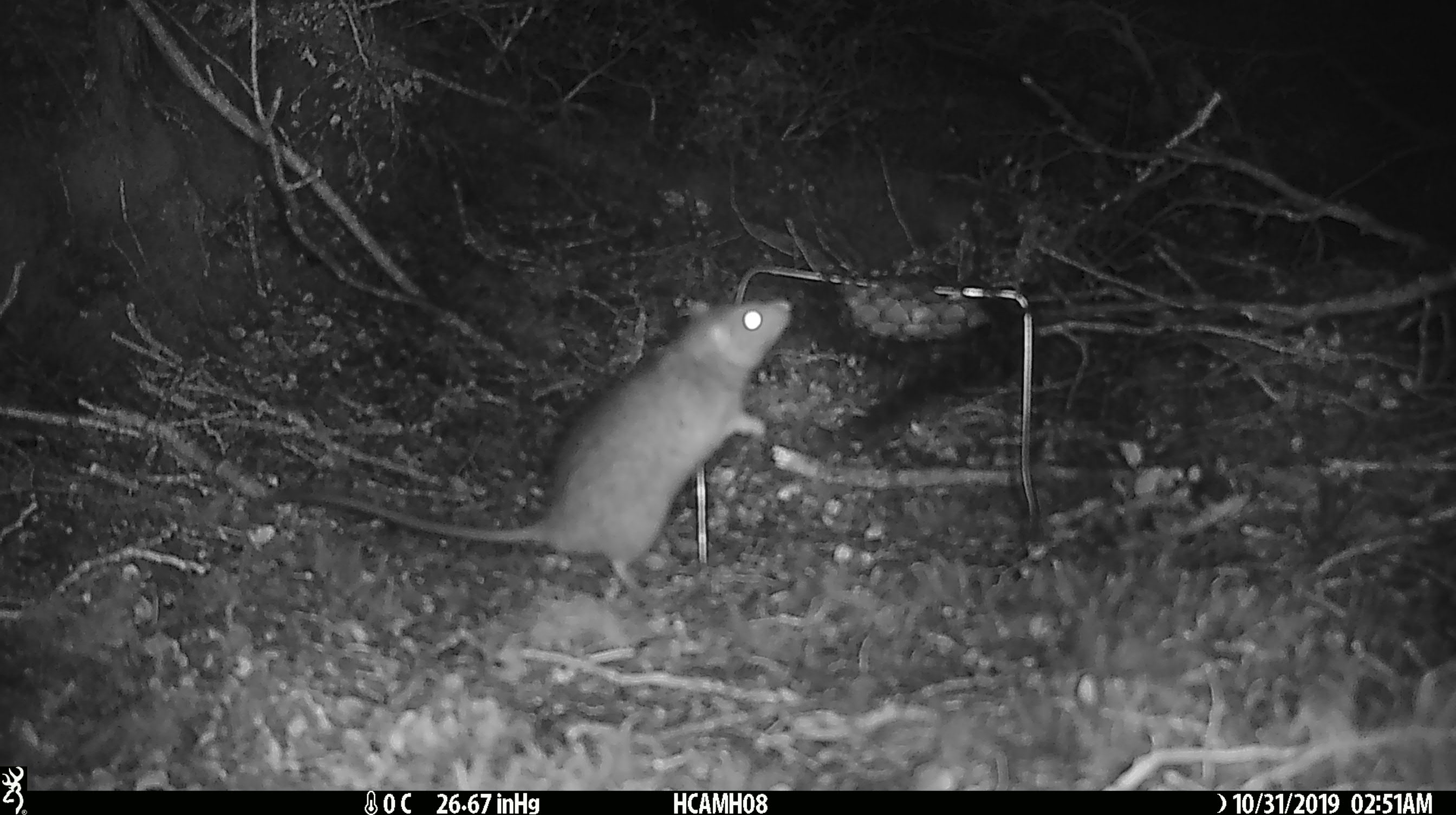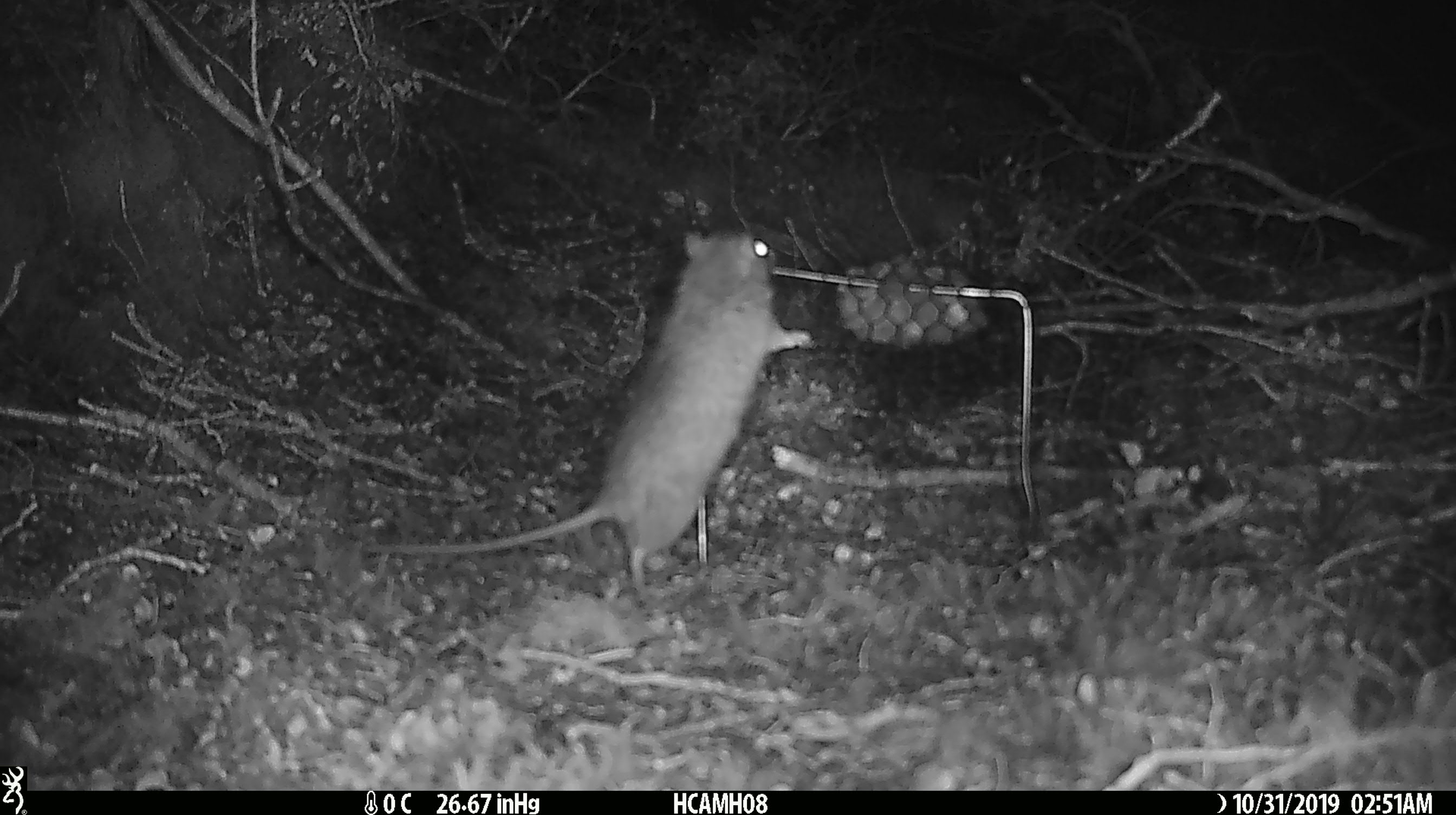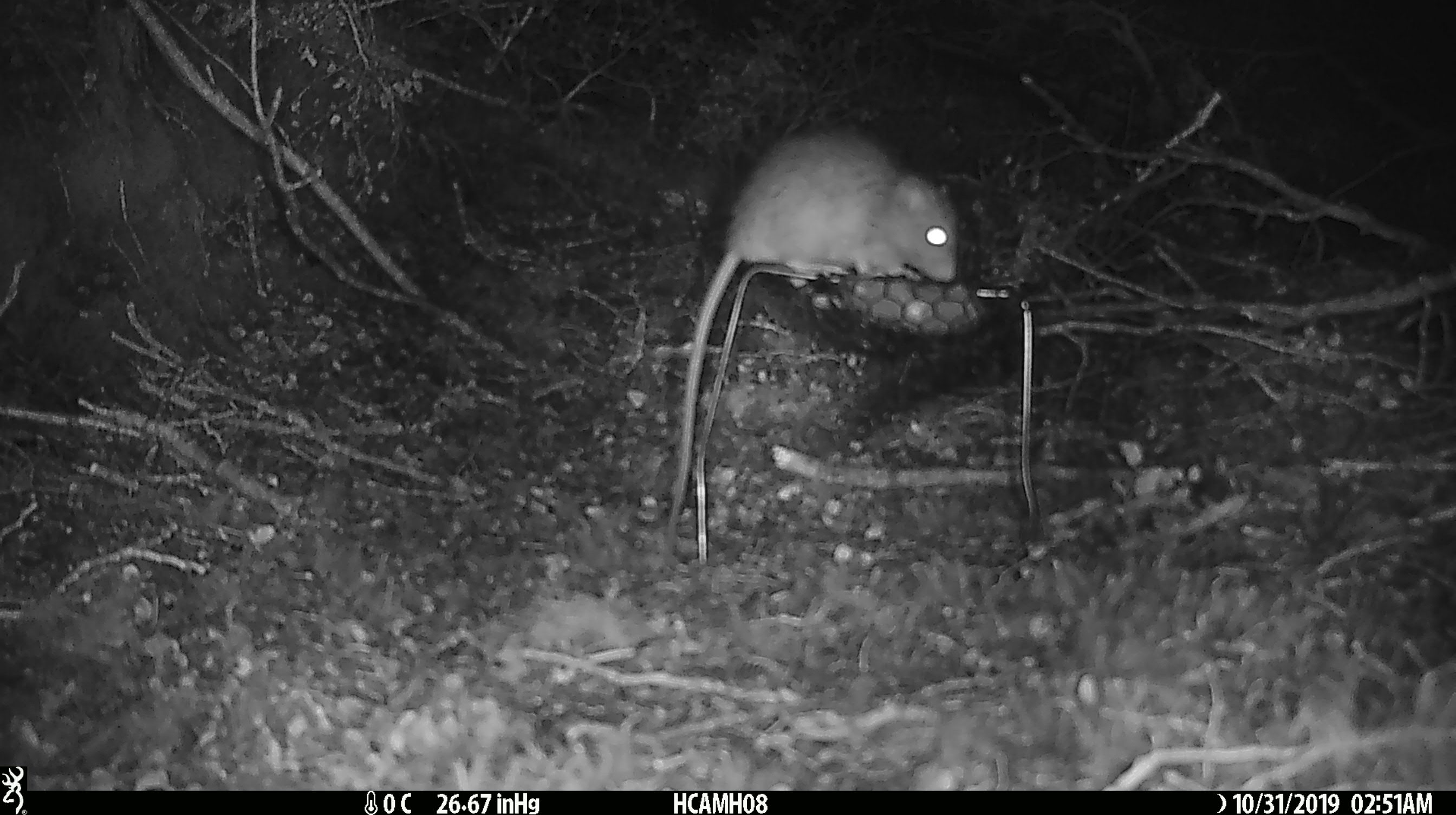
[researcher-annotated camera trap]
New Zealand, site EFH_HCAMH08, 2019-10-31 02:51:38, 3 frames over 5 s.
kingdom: Animalia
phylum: Chordata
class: Mammalia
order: Rodentia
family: Muridae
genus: Rattus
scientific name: Rattus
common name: rat